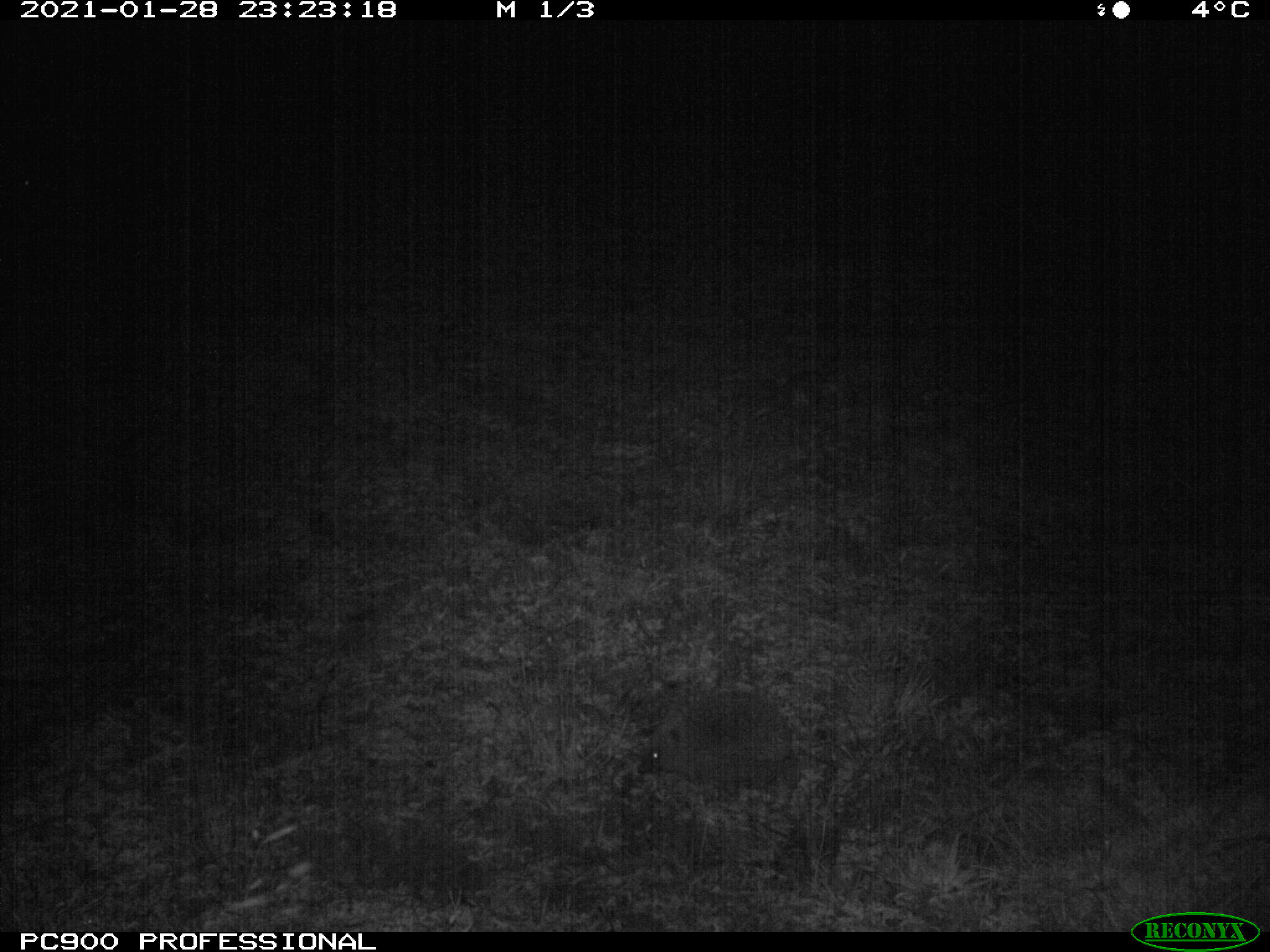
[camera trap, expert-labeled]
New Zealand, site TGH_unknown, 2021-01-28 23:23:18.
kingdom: Animalia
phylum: Chordata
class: Mammalia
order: Eulipotyphla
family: Erinaceidae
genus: Erinaceus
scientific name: Erinaceus europaeus europaeus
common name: european hedgehog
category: hedgehog